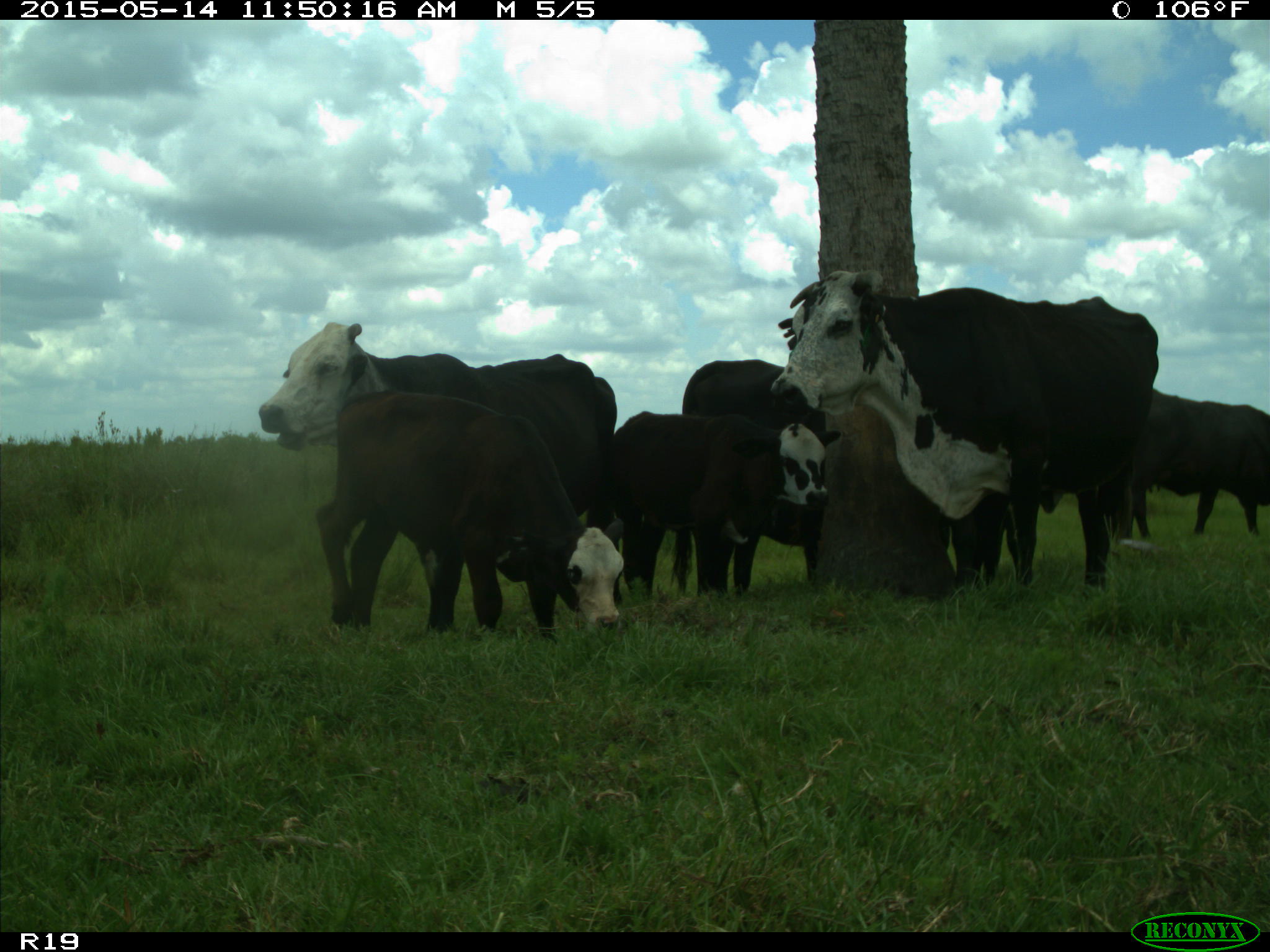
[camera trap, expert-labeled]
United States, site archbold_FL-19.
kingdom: Animalia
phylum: Chordata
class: Mammalia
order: Artiodactyla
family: Bovidae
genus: Bos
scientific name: Bos taurus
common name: domestic cow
Bos taurus (domestic cow).